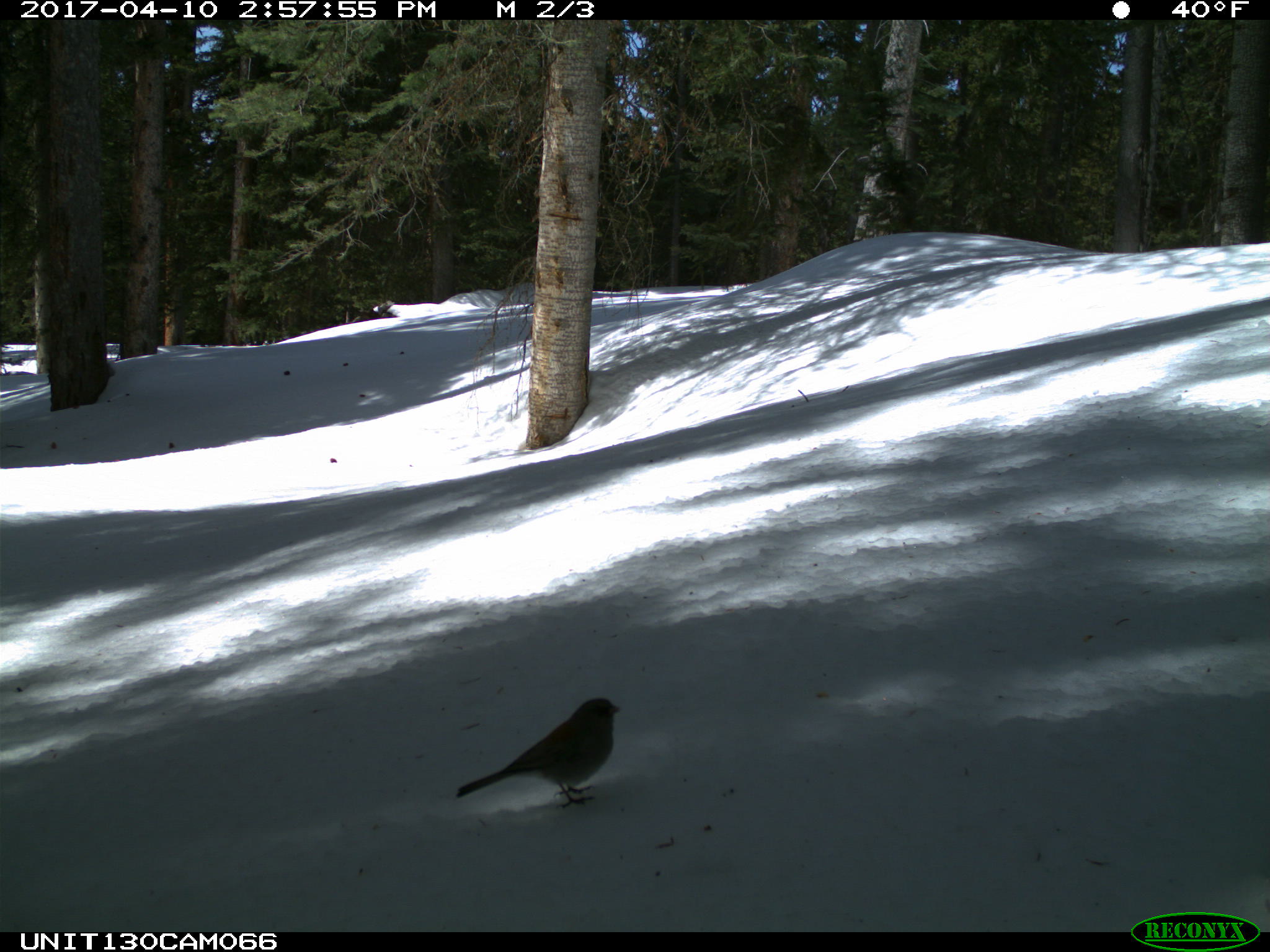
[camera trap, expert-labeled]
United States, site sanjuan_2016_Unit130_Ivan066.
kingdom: Animalia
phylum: Chordata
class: Aves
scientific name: Aves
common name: birds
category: unidentified bird